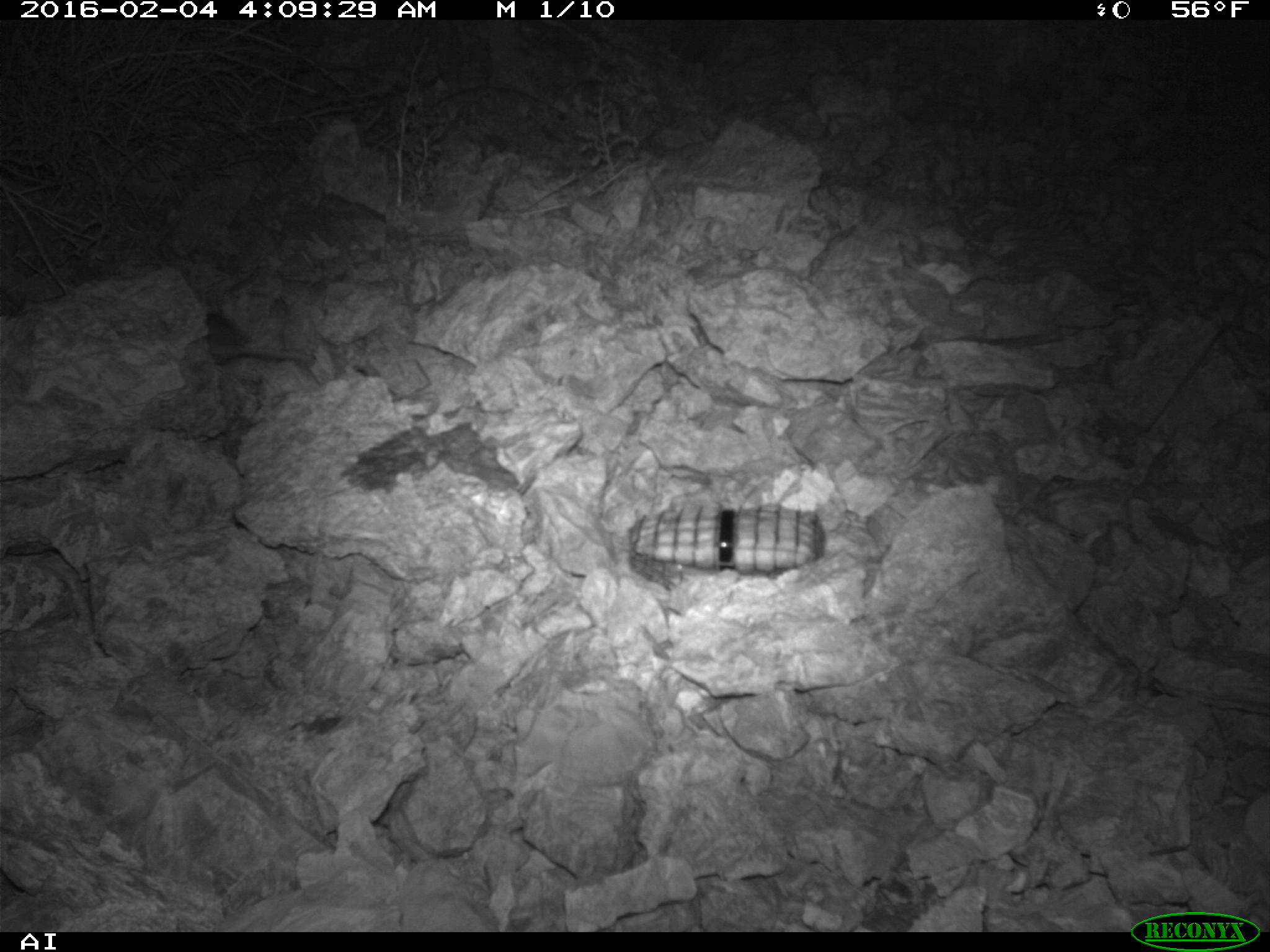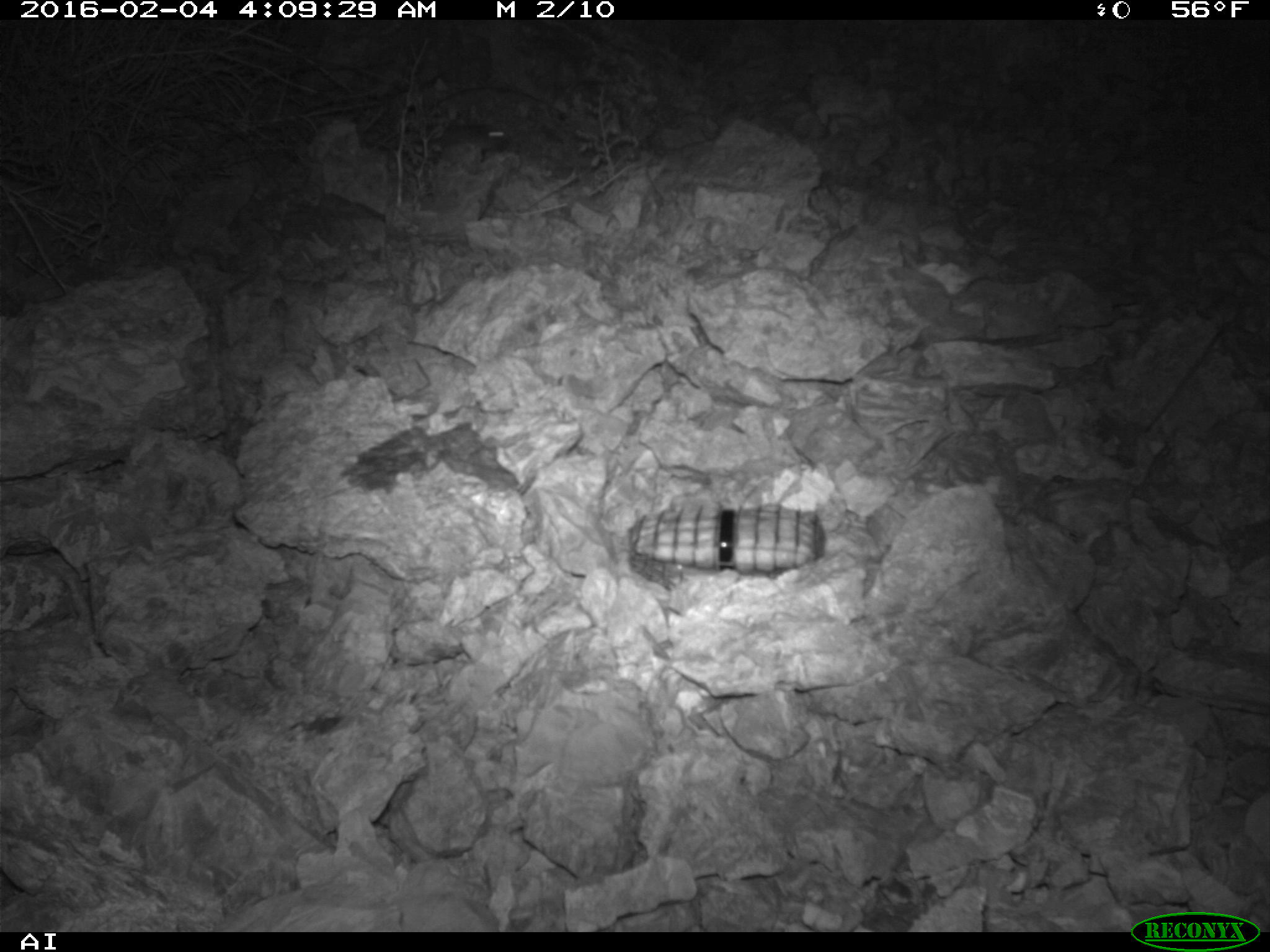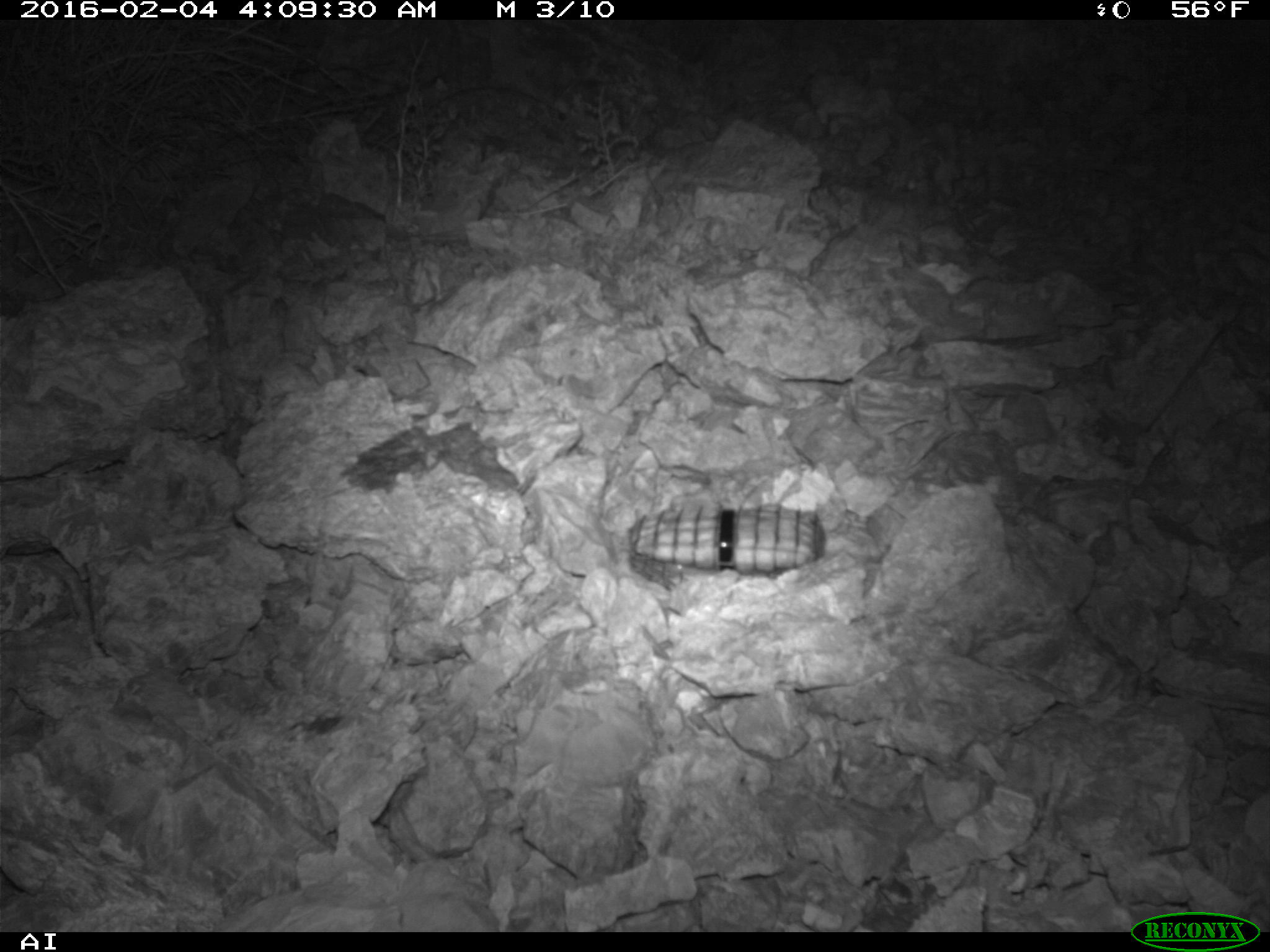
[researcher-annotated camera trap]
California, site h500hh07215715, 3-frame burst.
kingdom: Animalia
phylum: Chordata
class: Mammalia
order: Rodentia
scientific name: Rodentia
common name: rodent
Rodent (Rodentia).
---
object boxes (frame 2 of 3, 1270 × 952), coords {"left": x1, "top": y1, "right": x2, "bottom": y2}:
rodent: {"left": 433, "top": 112, "right": 510, "bottom": 153}